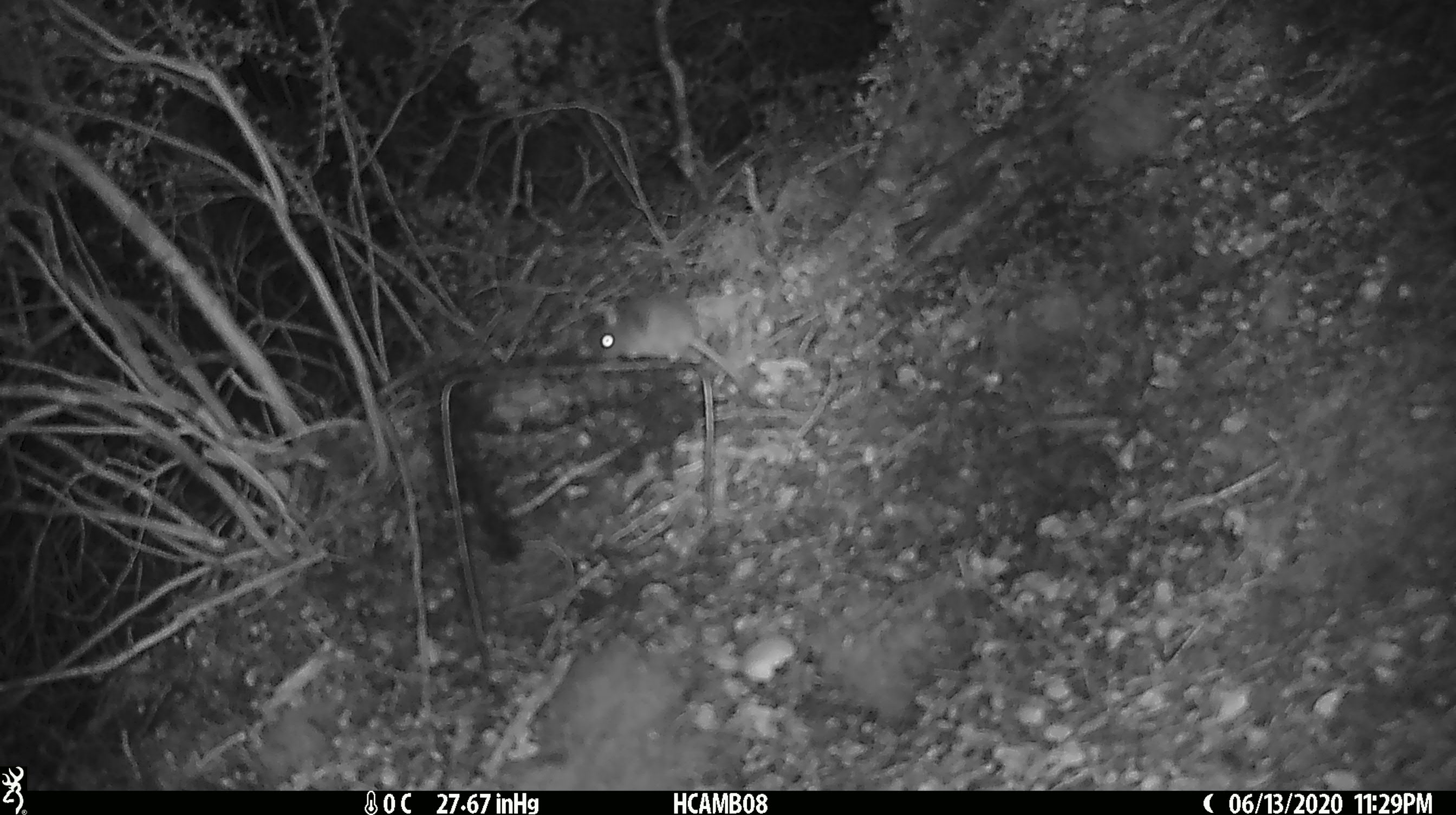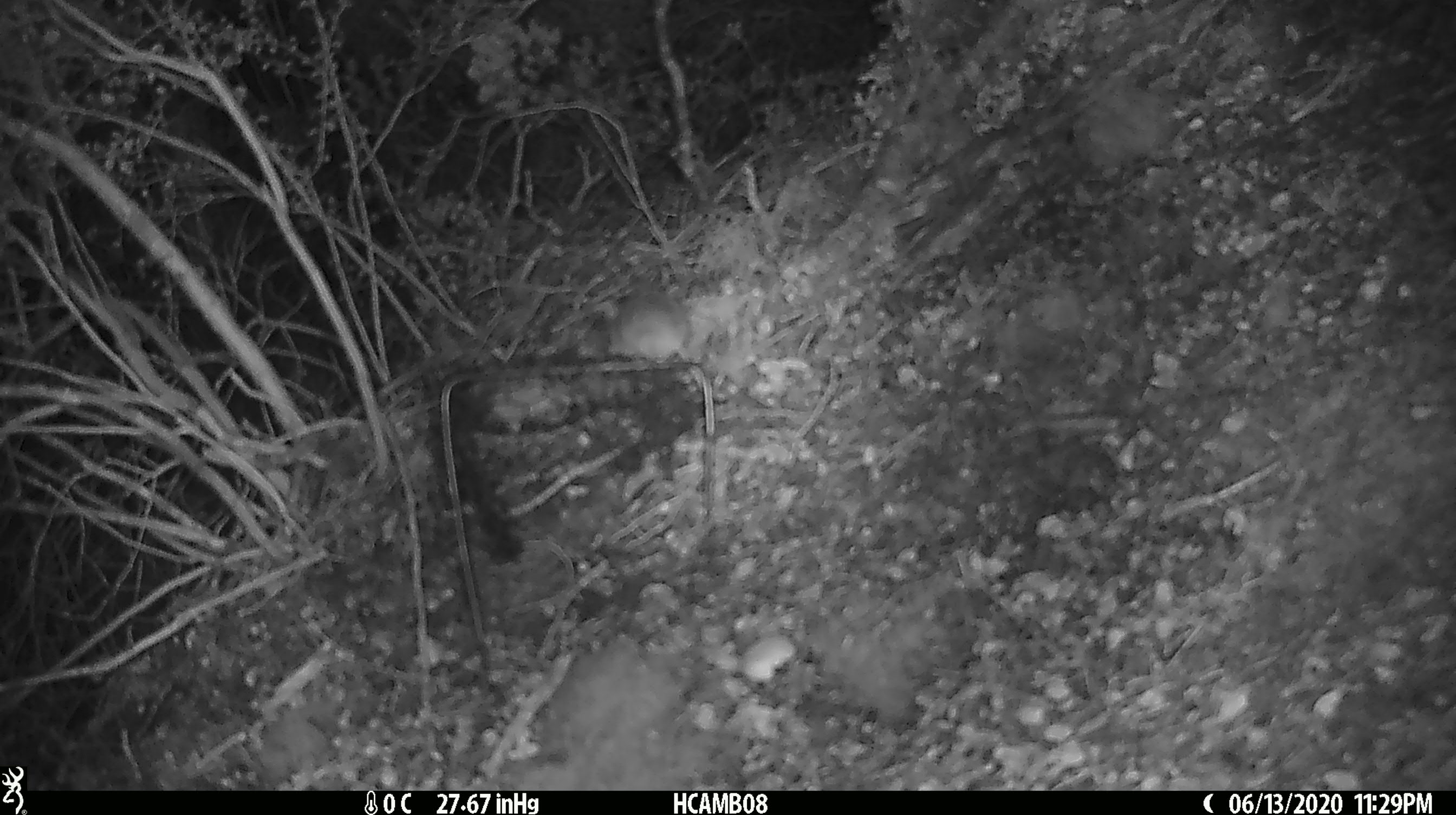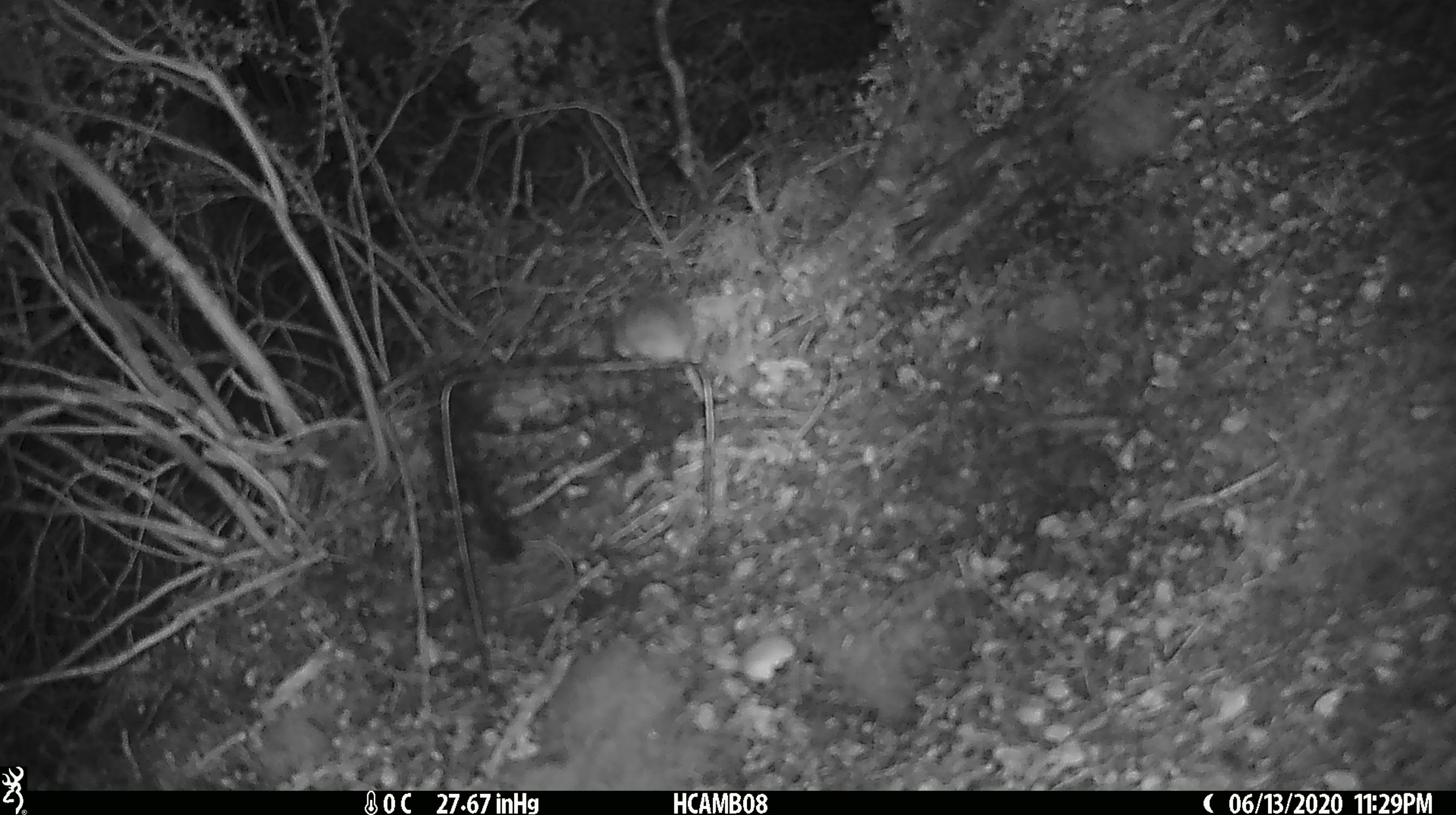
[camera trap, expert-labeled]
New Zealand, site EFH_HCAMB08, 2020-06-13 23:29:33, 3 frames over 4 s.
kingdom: Animalia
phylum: Chordata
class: Mammalia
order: Rodentia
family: Muridae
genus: Mus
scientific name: Mus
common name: mouse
Mouse (Mus).